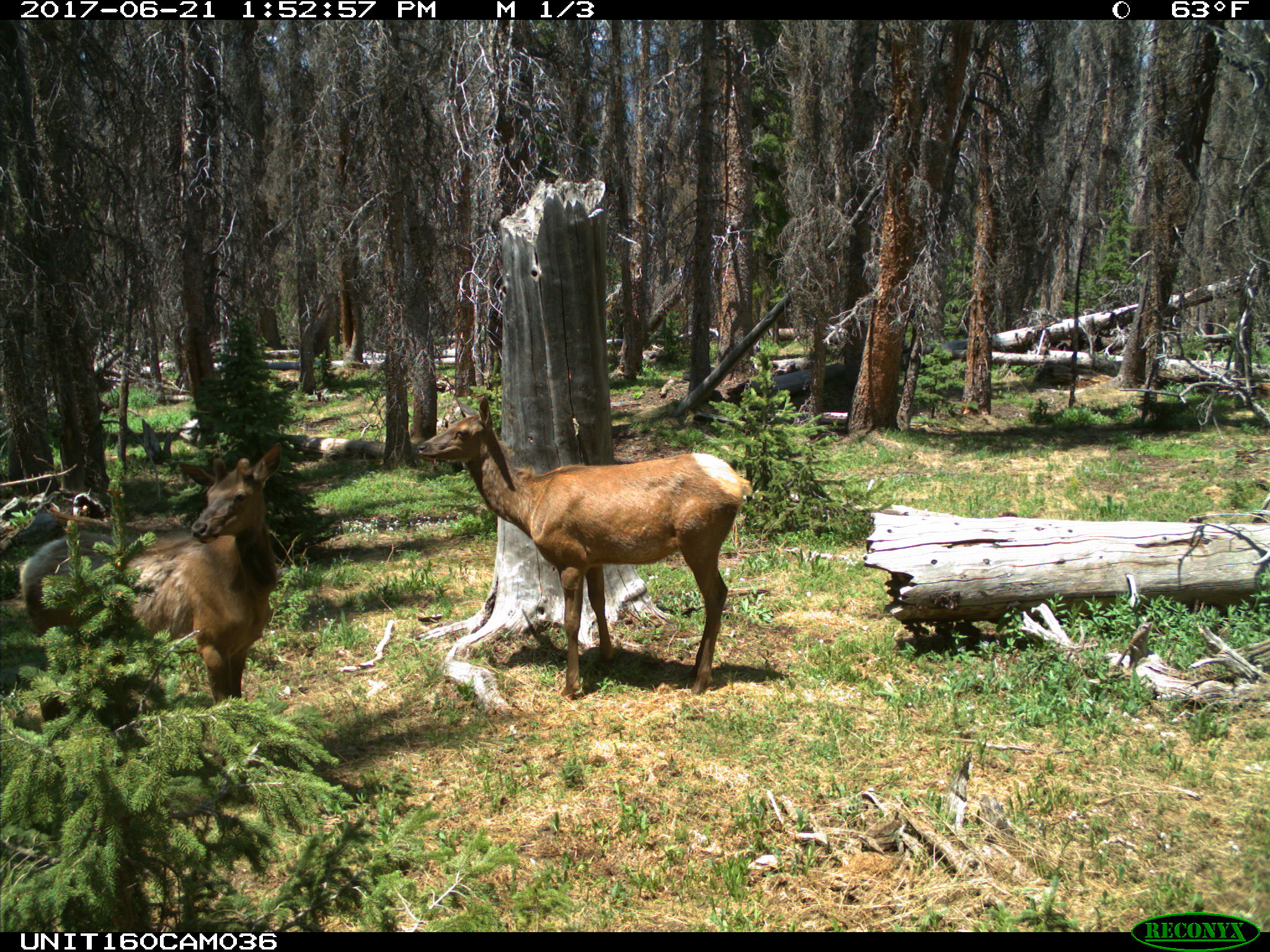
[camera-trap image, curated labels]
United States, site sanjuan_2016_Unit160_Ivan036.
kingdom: Animalia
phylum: Chordata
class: Mammalia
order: Artiodactyla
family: Cervidae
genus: Cervus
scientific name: Cervus elaphus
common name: red deer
Cervus elaphus (red deer).